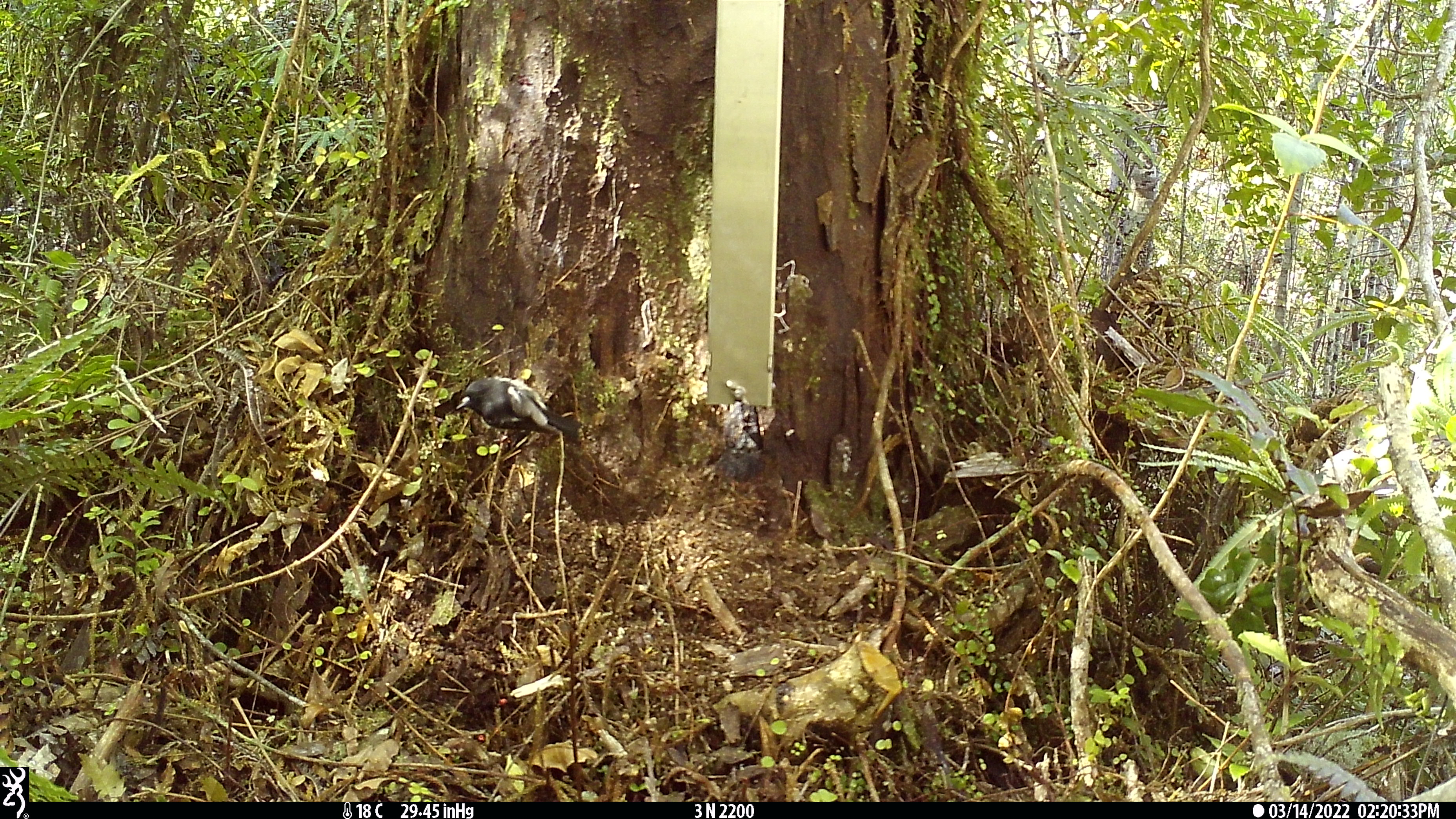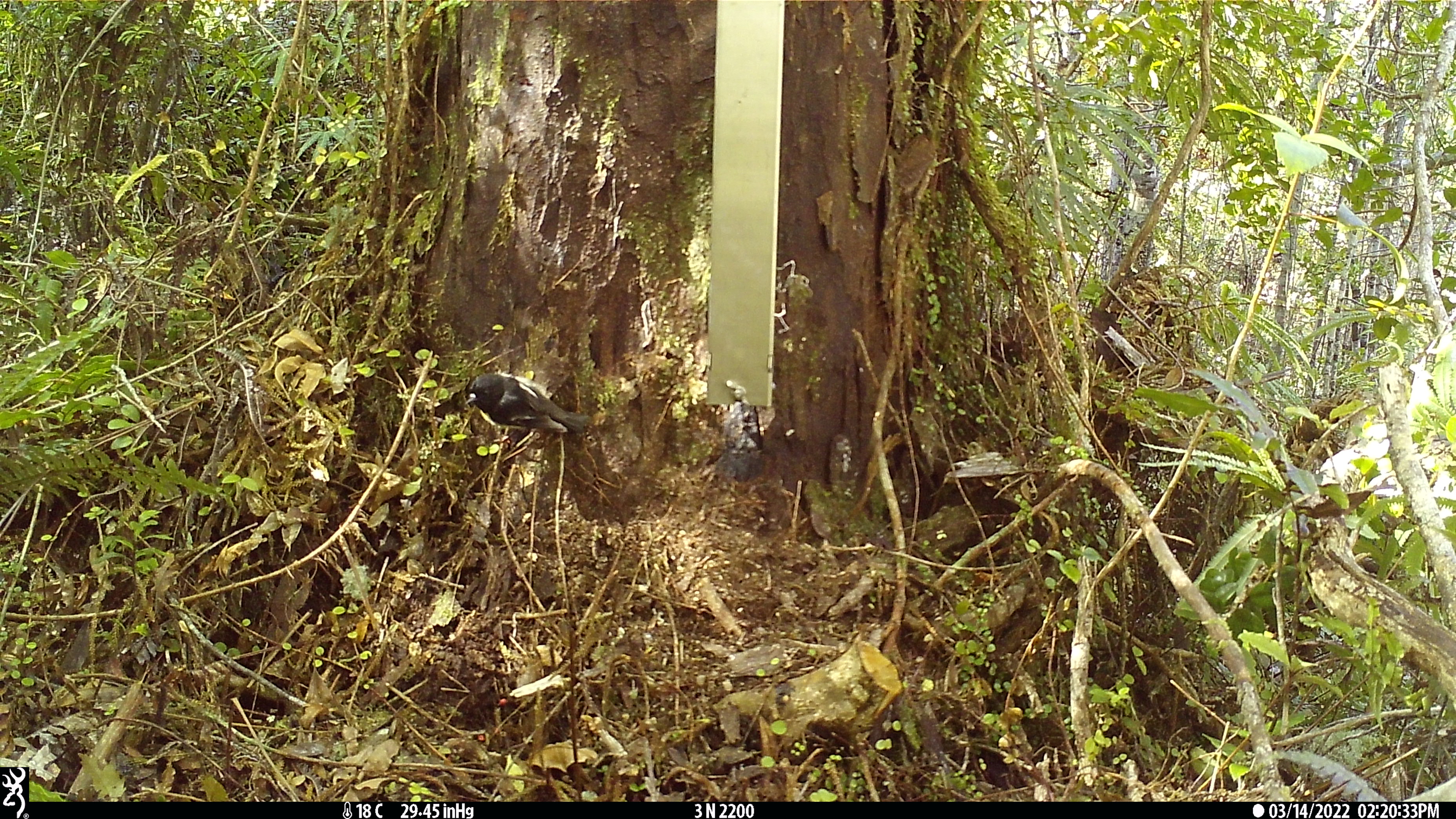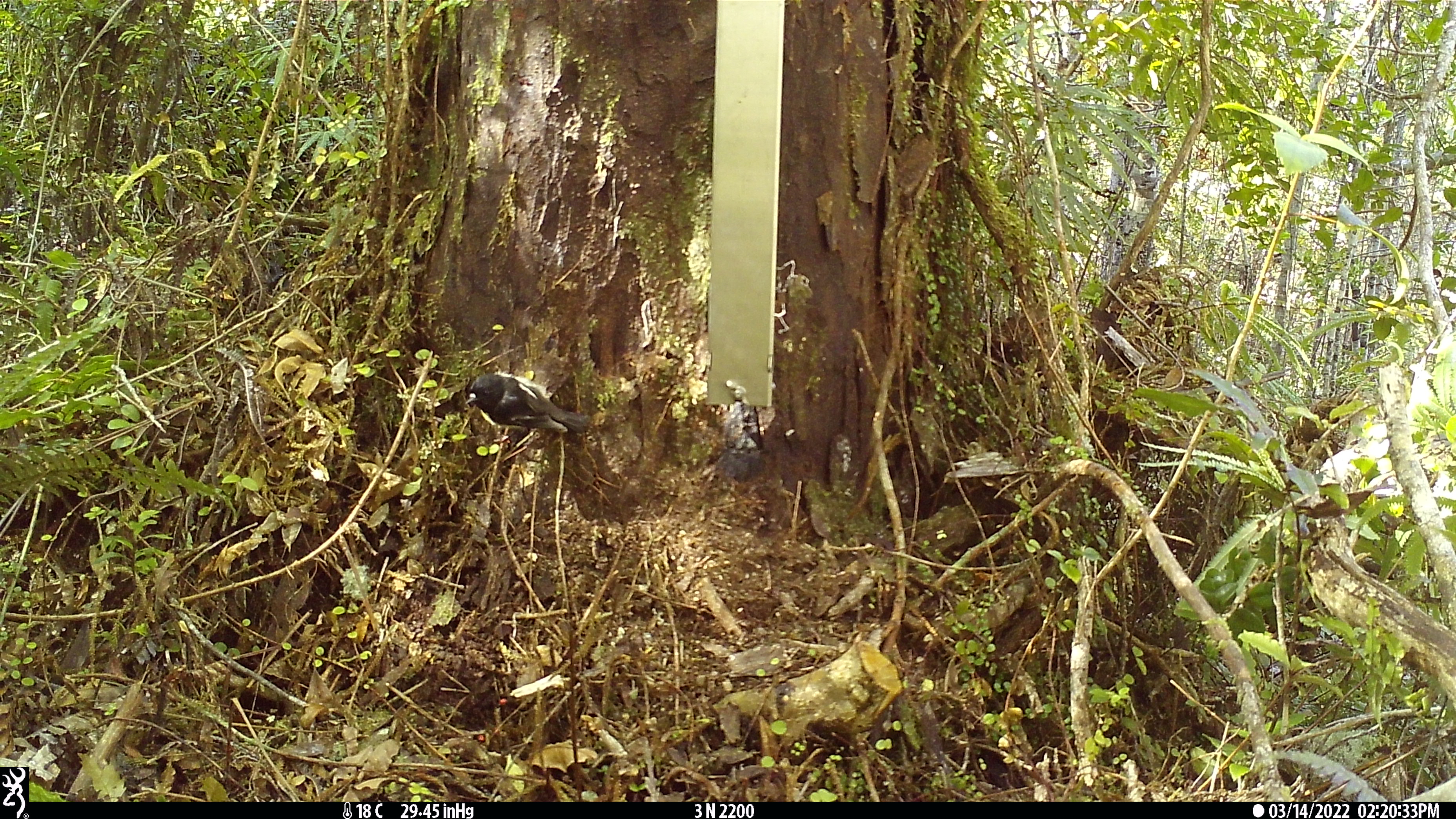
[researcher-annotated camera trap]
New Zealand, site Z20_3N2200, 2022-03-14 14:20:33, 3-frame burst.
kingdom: Animalia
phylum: Chordata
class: Aves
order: Passeriformes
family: Petroicidae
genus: Petroica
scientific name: Petroica macrocephala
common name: tomtit